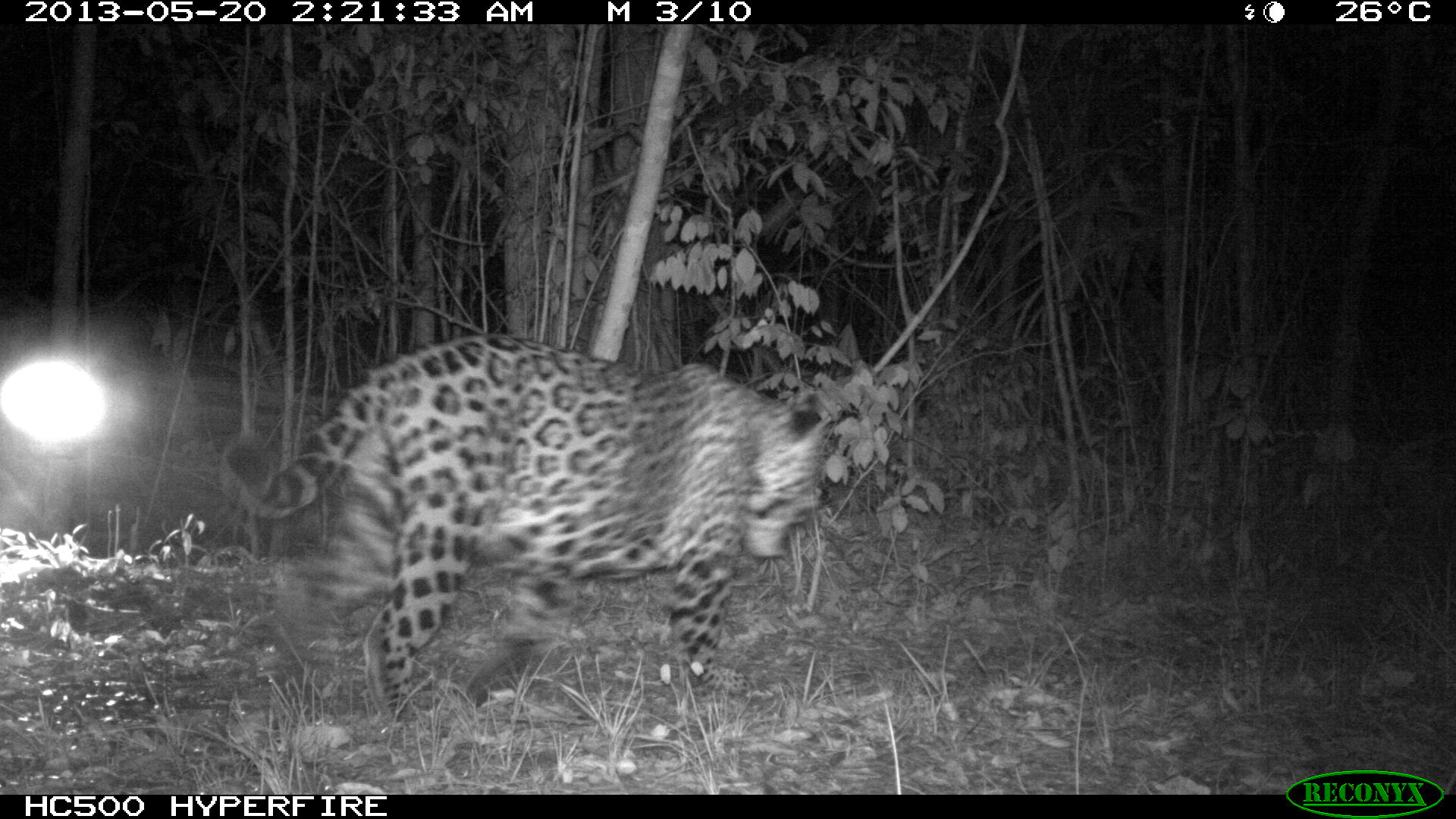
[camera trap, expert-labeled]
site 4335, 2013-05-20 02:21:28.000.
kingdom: Animalia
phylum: Chordata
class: Mammalia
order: Carnivora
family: Felidae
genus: Panthera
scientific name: Panthera onca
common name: jaguar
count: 1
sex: male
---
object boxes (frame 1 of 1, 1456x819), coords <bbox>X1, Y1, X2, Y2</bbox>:
panthera onca: <bbox>216, 333, 828, 719</bbox>